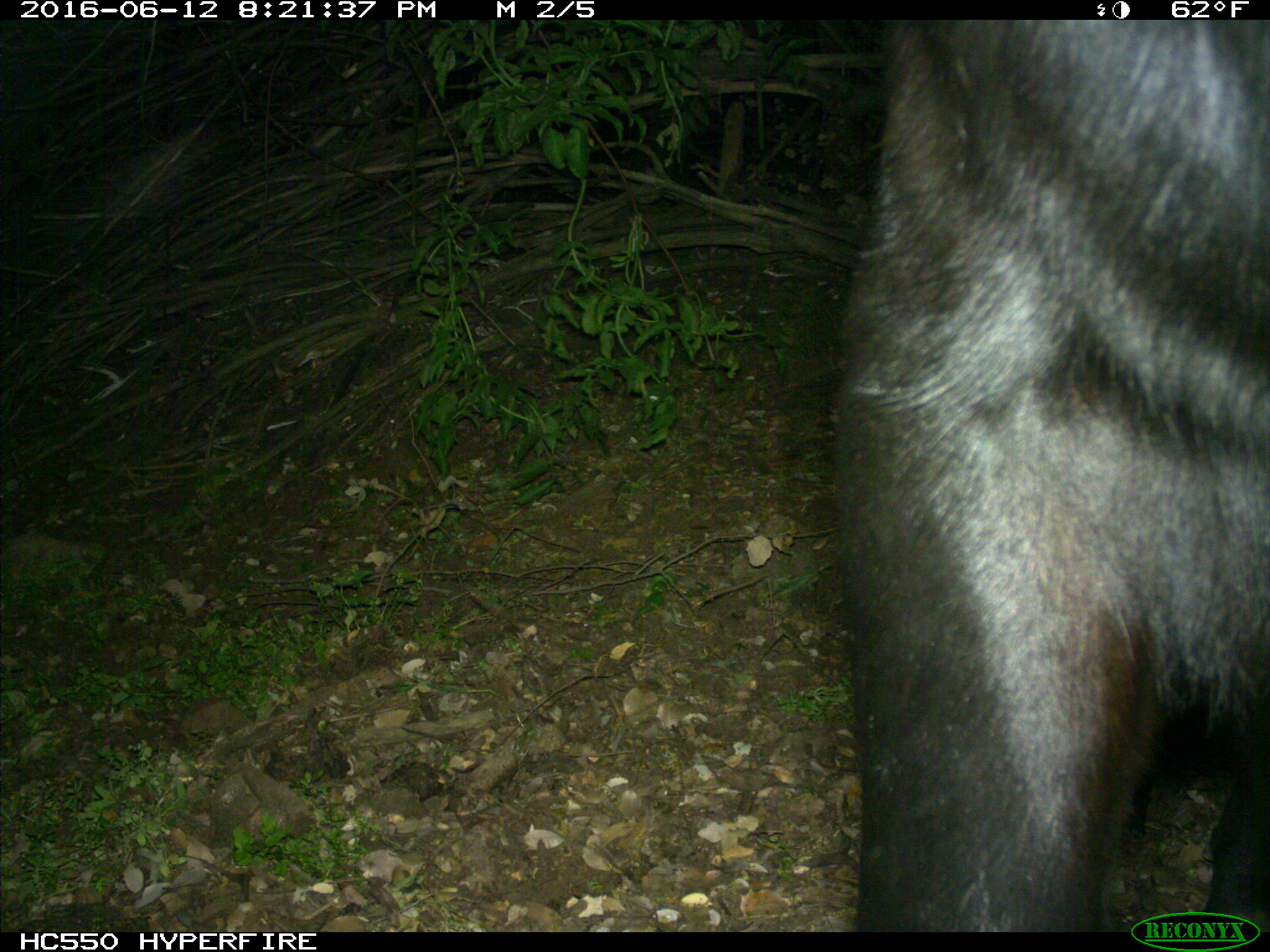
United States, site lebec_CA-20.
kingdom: Animalia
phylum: Chordata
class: Mammalia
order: Artiodactyla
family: Bovidae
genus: Bos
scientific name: Bos taurus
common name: domestic cow